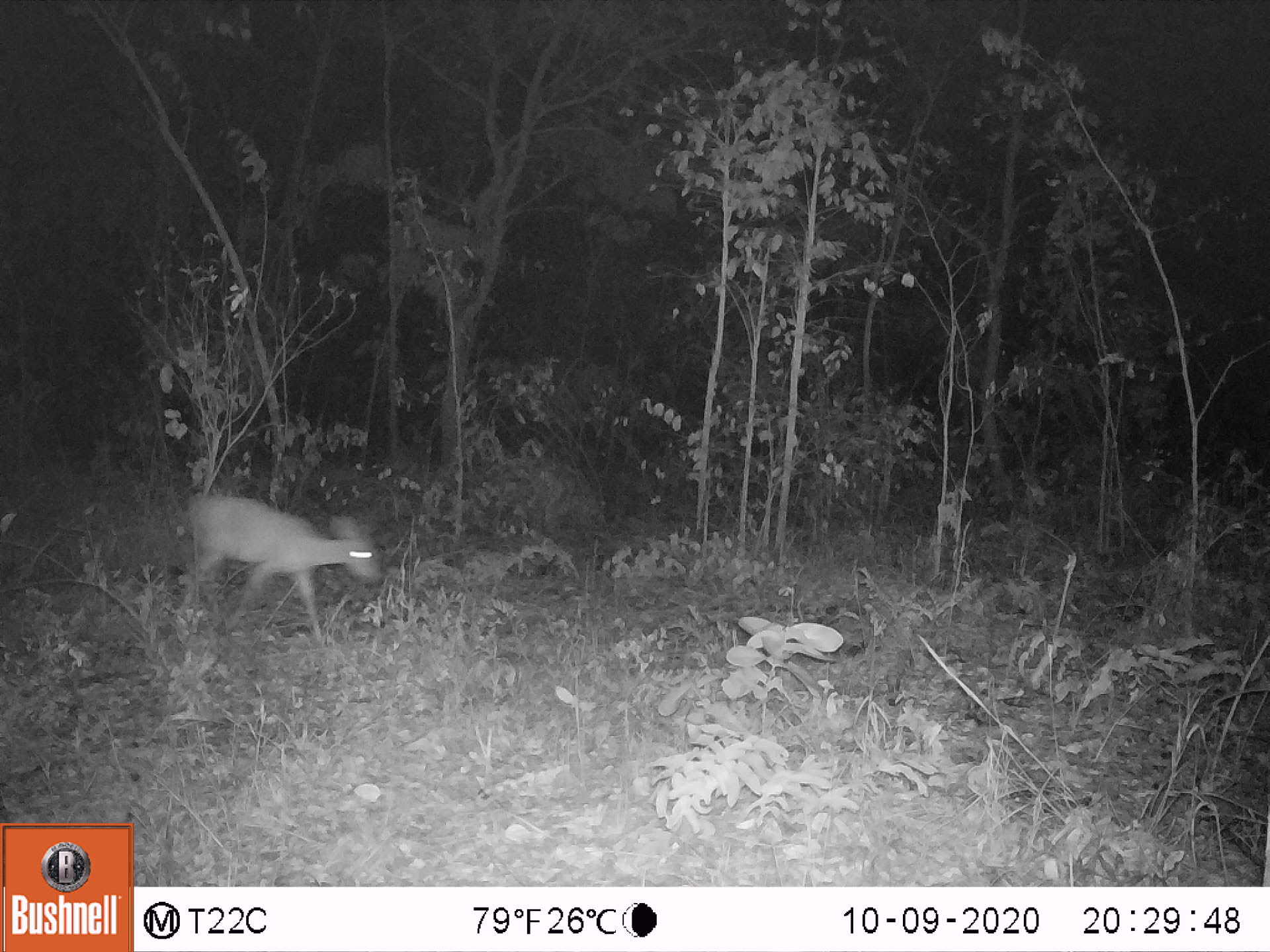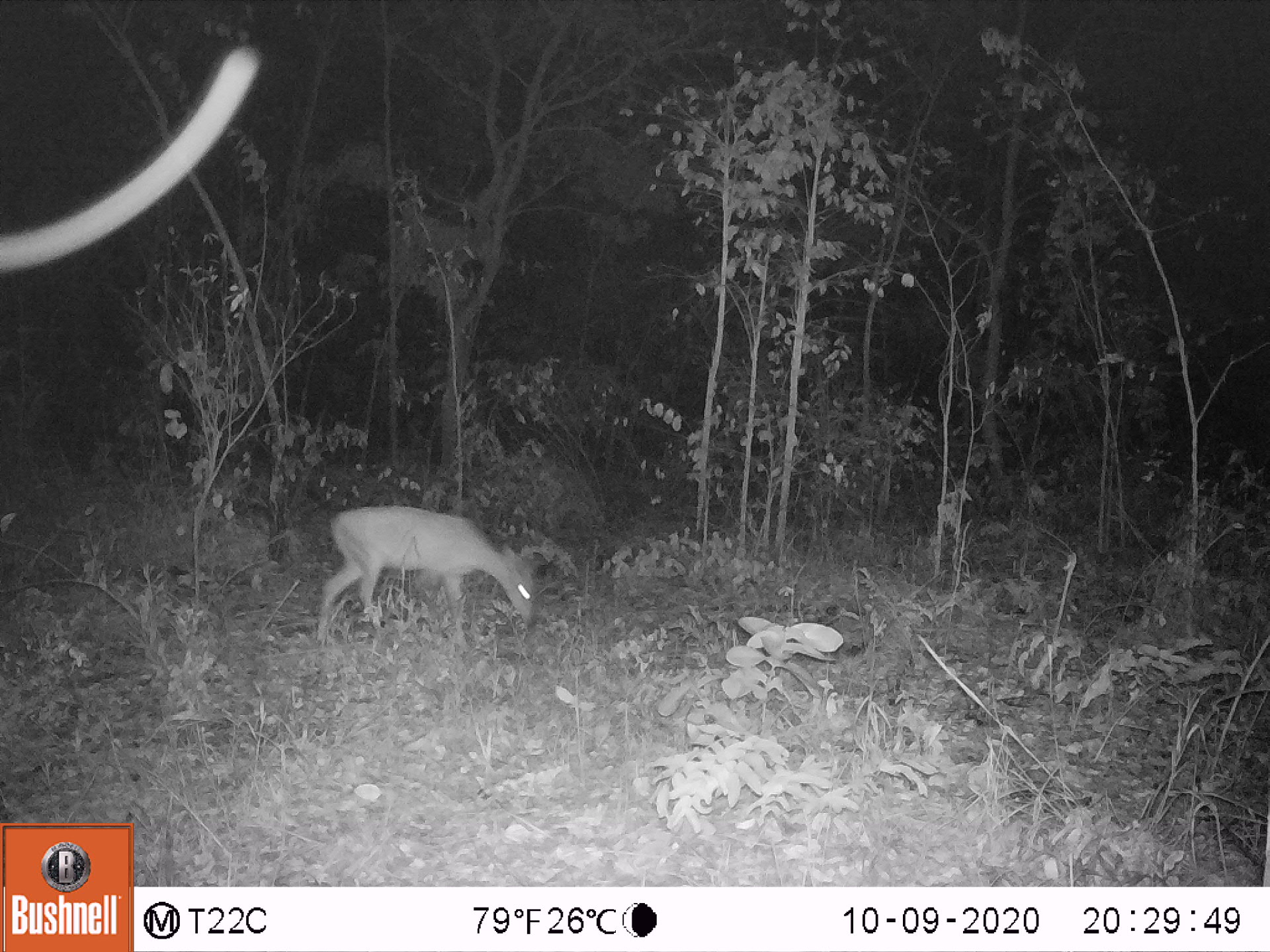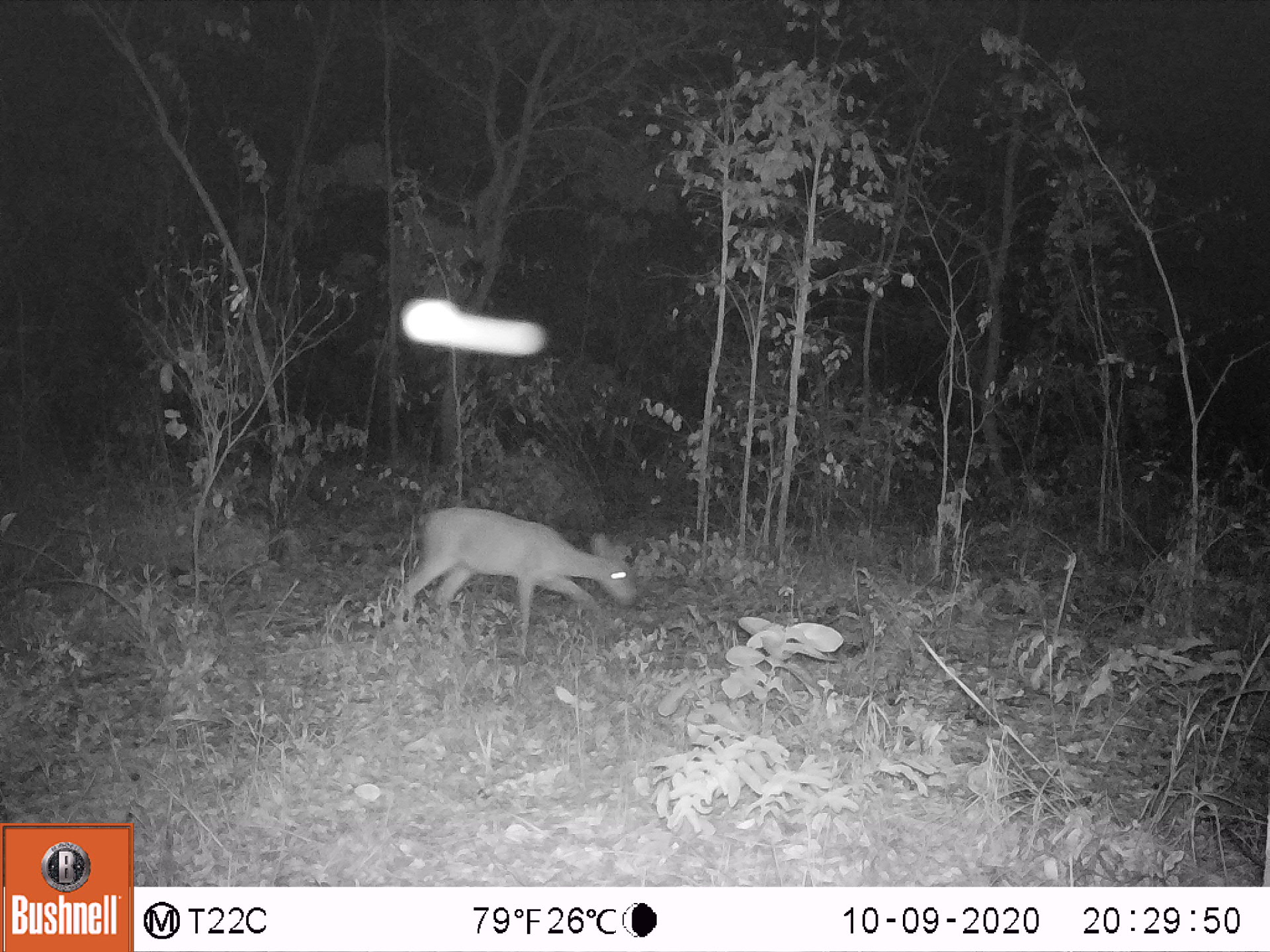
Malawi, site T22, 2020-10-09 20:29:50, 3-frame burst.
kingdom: Animalia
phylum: Chordata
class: Mammalia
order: Artiodactyla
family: Bovidae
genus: Sylvicapra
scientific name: Sylvicapra grimmia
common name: common duiker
Common duiker (Sylvicapra grimmia), count 1.